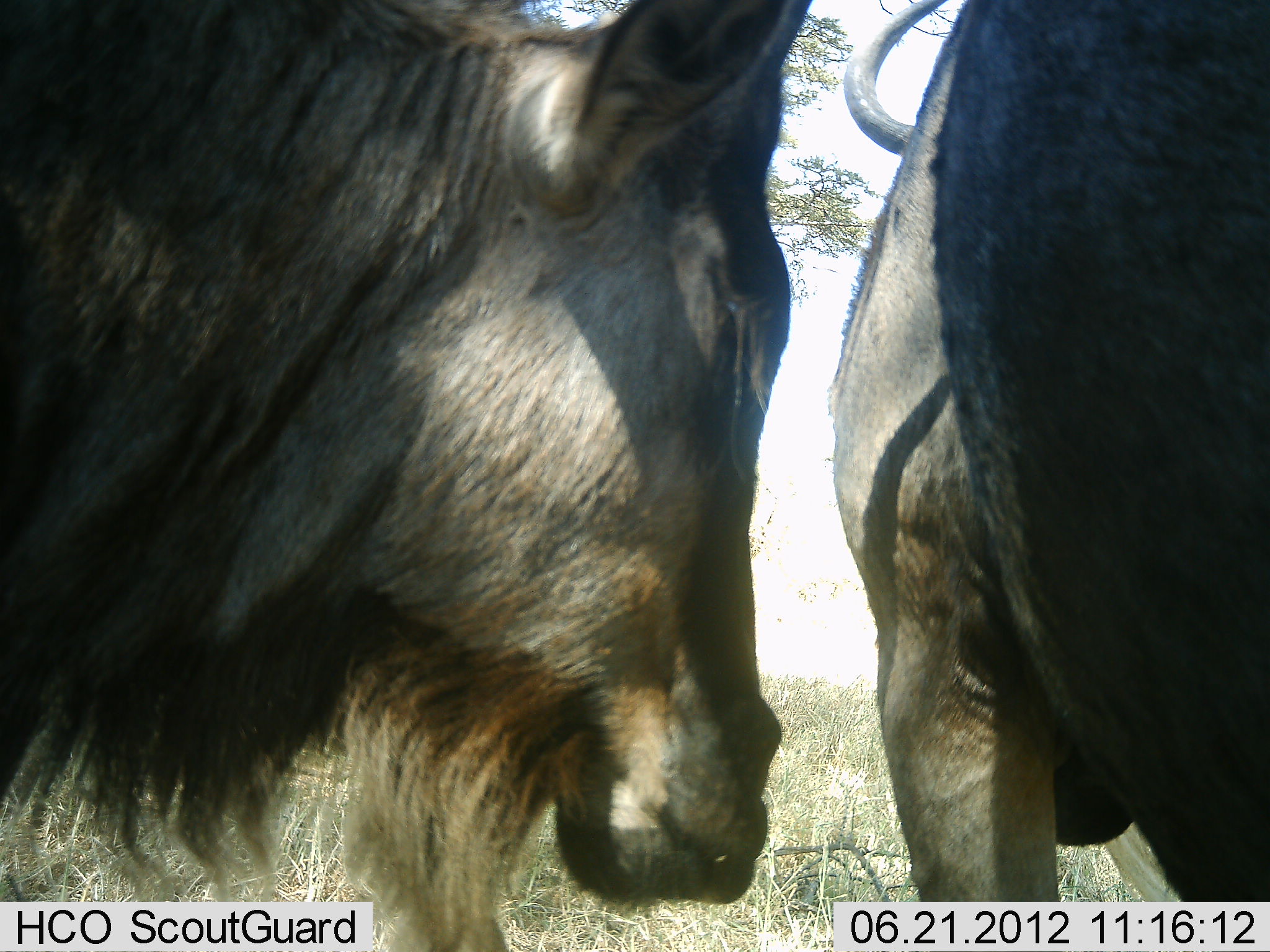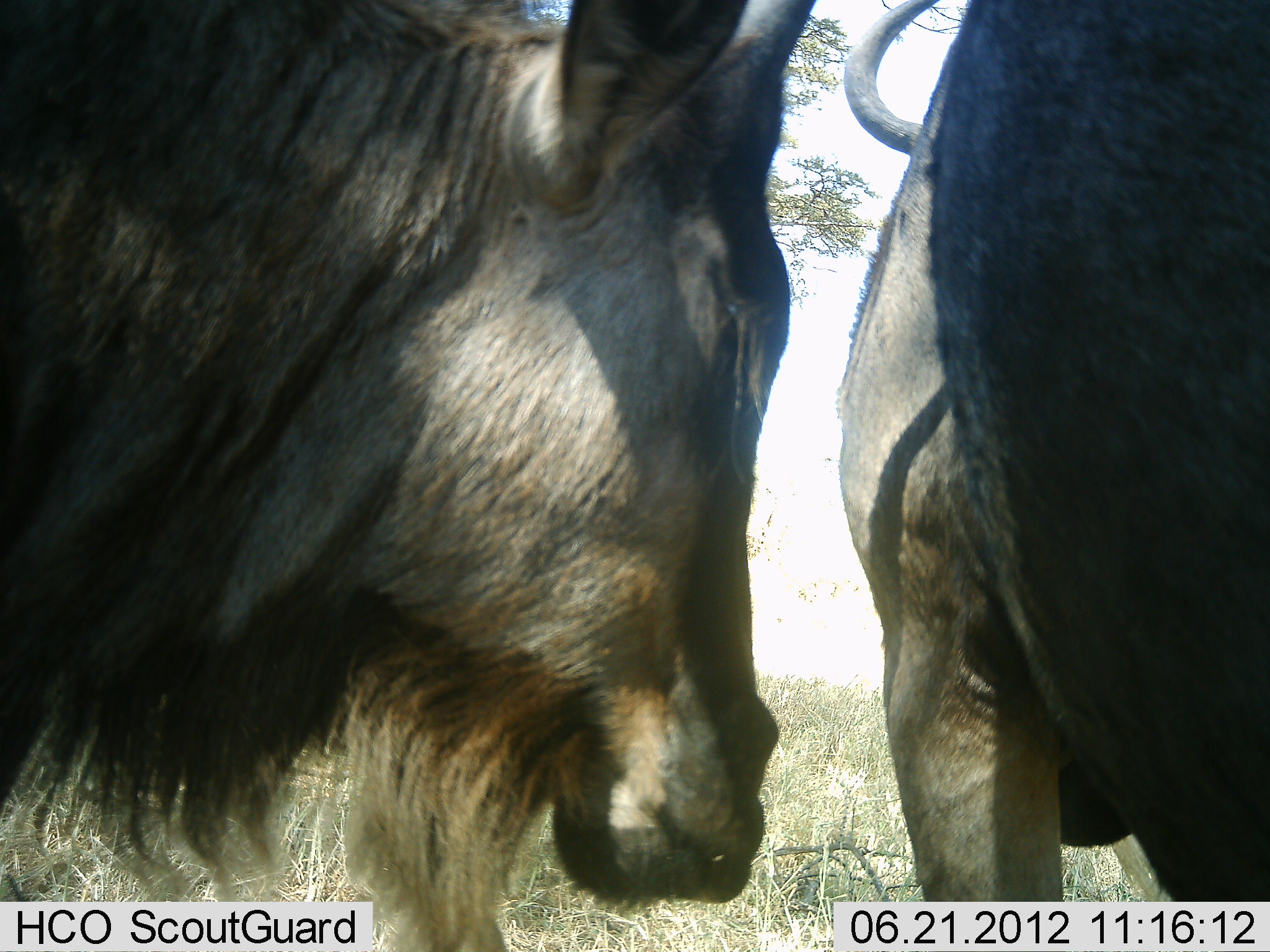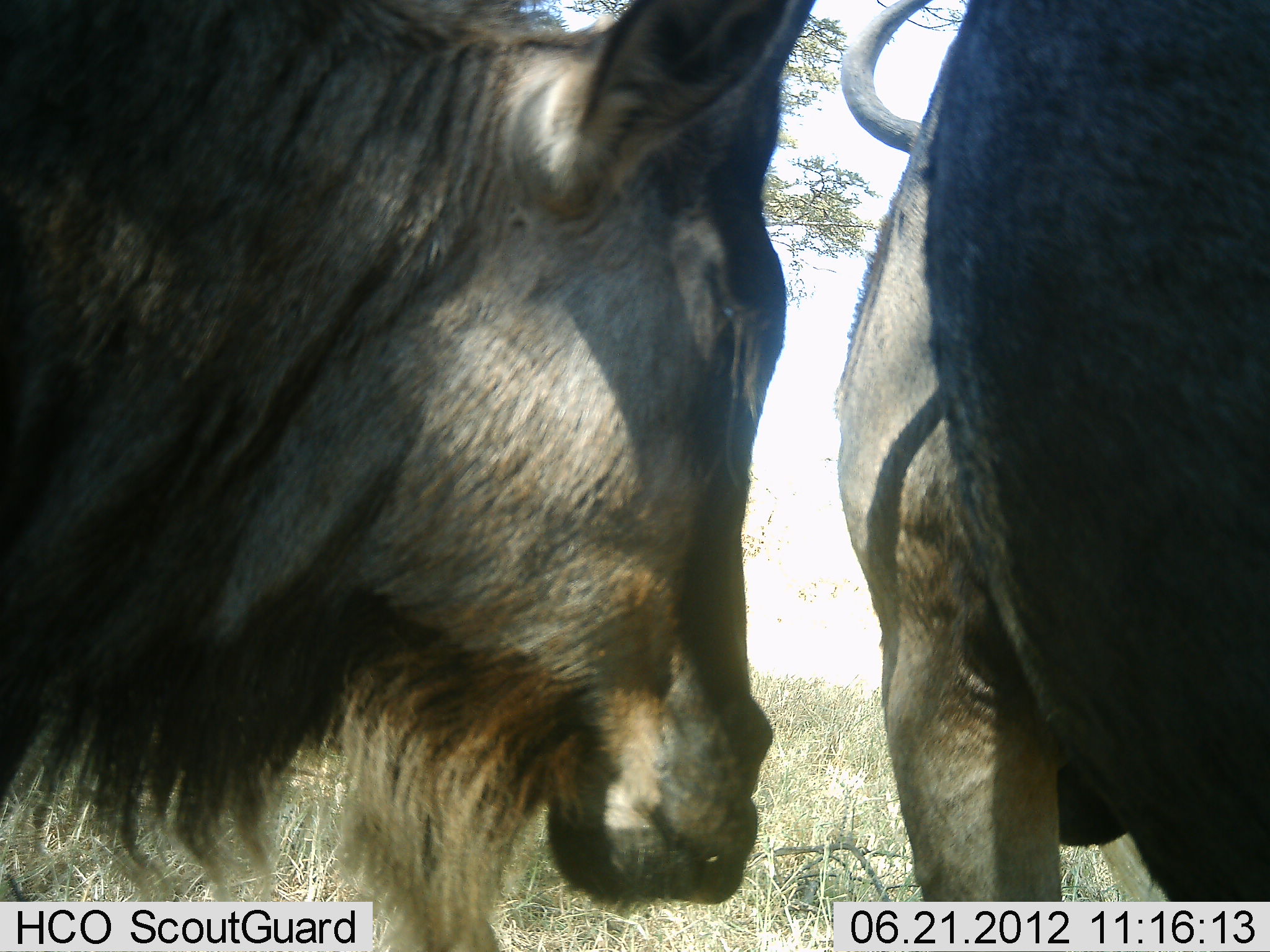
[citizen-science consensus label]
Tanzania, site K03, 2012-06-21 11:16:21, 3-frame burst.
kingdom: Animalia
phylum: Chordata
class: Mammalia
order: Artiodactyla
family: Bovidae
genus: Connochaetes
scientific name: Connochaetes taurinus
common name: blue wildebeest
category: wildebeest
Wildebeest (blue wildebeest) (Connochaetes taurinus), count 2. Behavior (volunteer vote fractions): standing 100%, resting 0%, moving 10%, interacting 0%. Young present (vote fraction): 0%. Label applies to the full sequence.